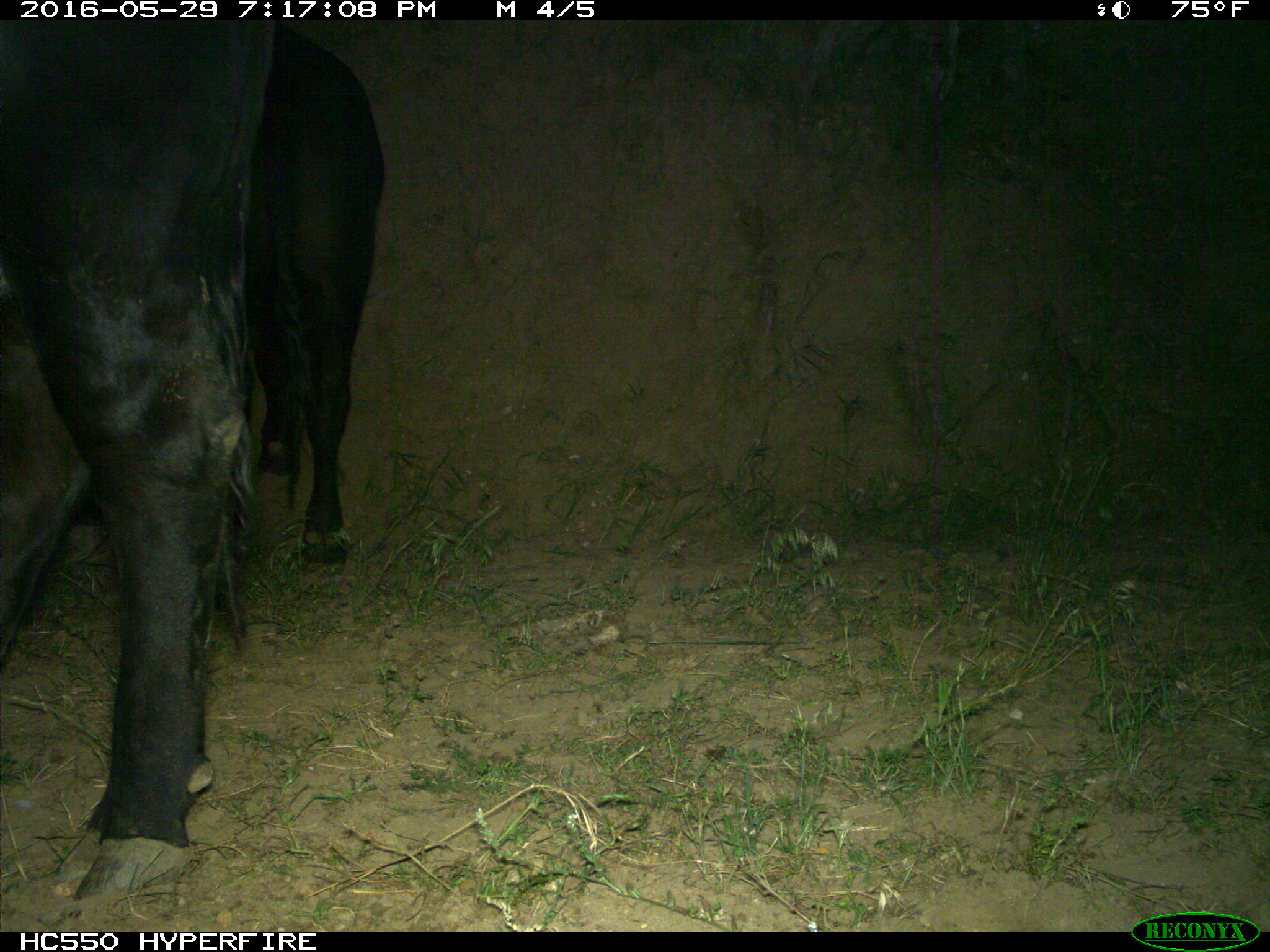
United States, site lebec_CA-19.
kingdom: Animalia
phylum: Chordata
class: Mammalia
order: Artiodactyla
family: Bovidae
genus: Bos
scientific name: Bos taurus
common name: domestic cow